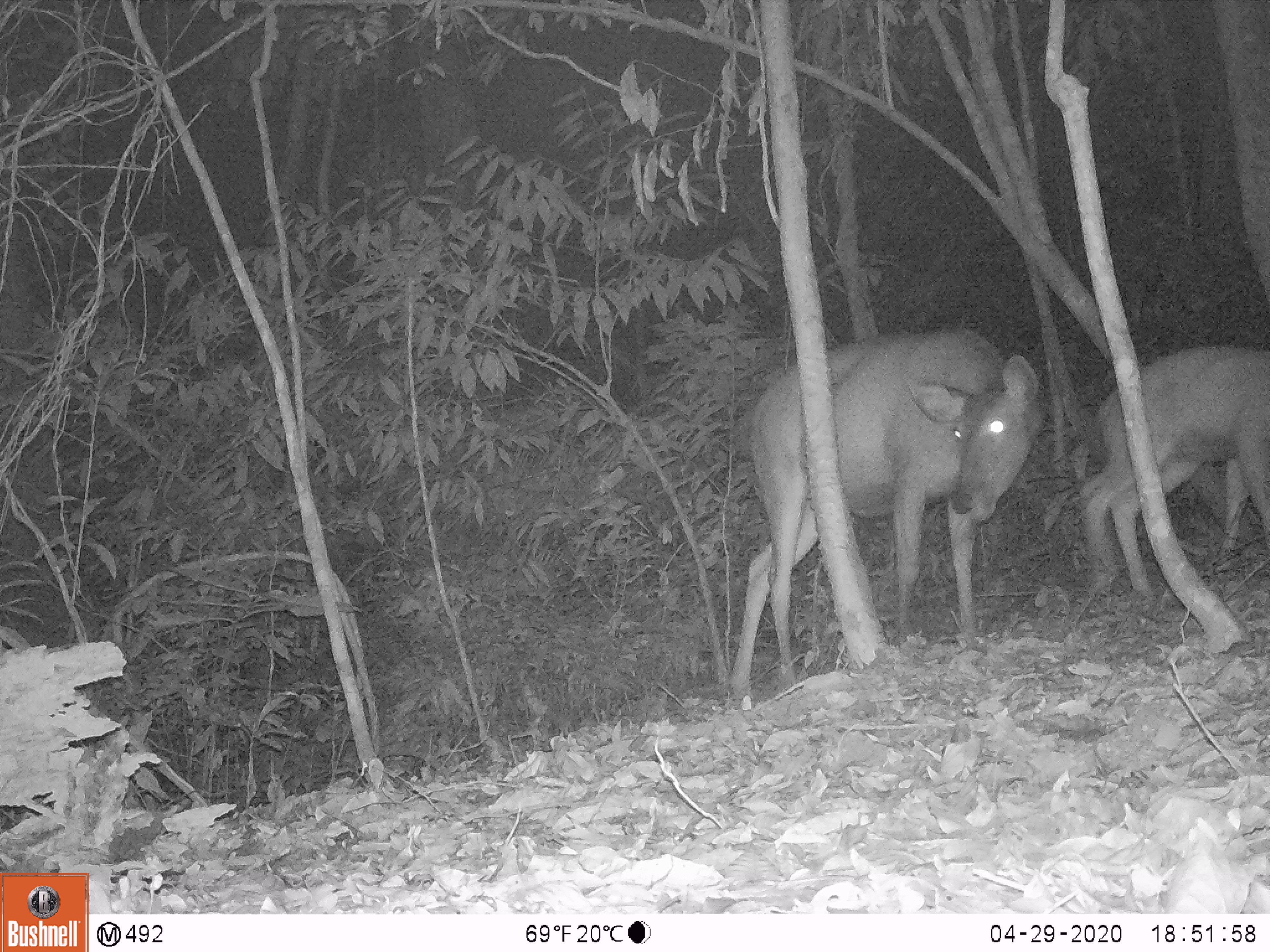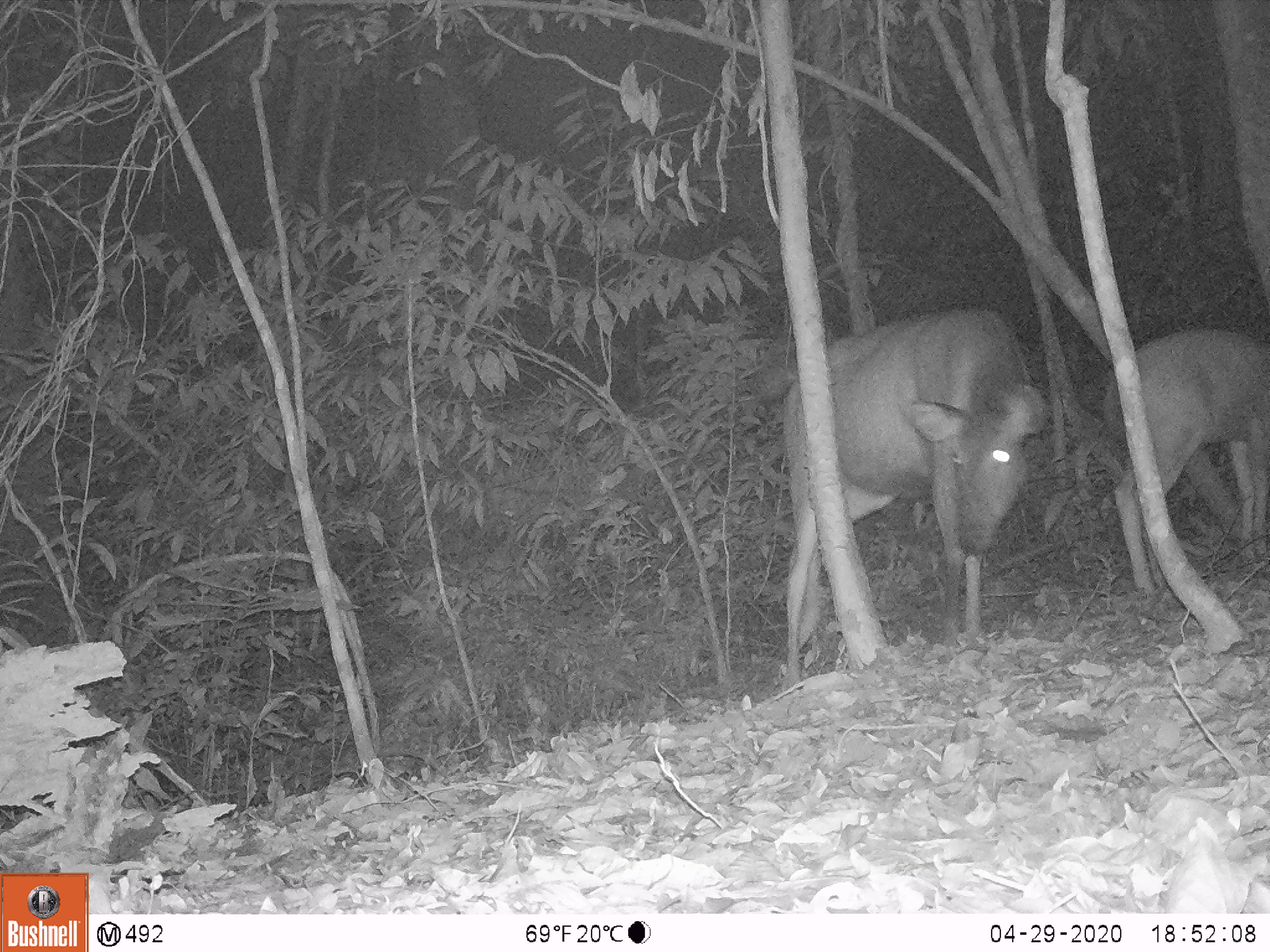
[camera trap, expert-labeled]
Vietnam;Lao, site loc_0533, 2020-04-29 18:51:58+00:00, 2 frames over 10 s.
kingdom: Animalia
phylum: Chordata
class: Mammalia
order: Artiodactyla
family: Cervidae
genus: Rusa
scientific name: Rusa unicolor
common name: sambar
Sambar (Rusa unicolor). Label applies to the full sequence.